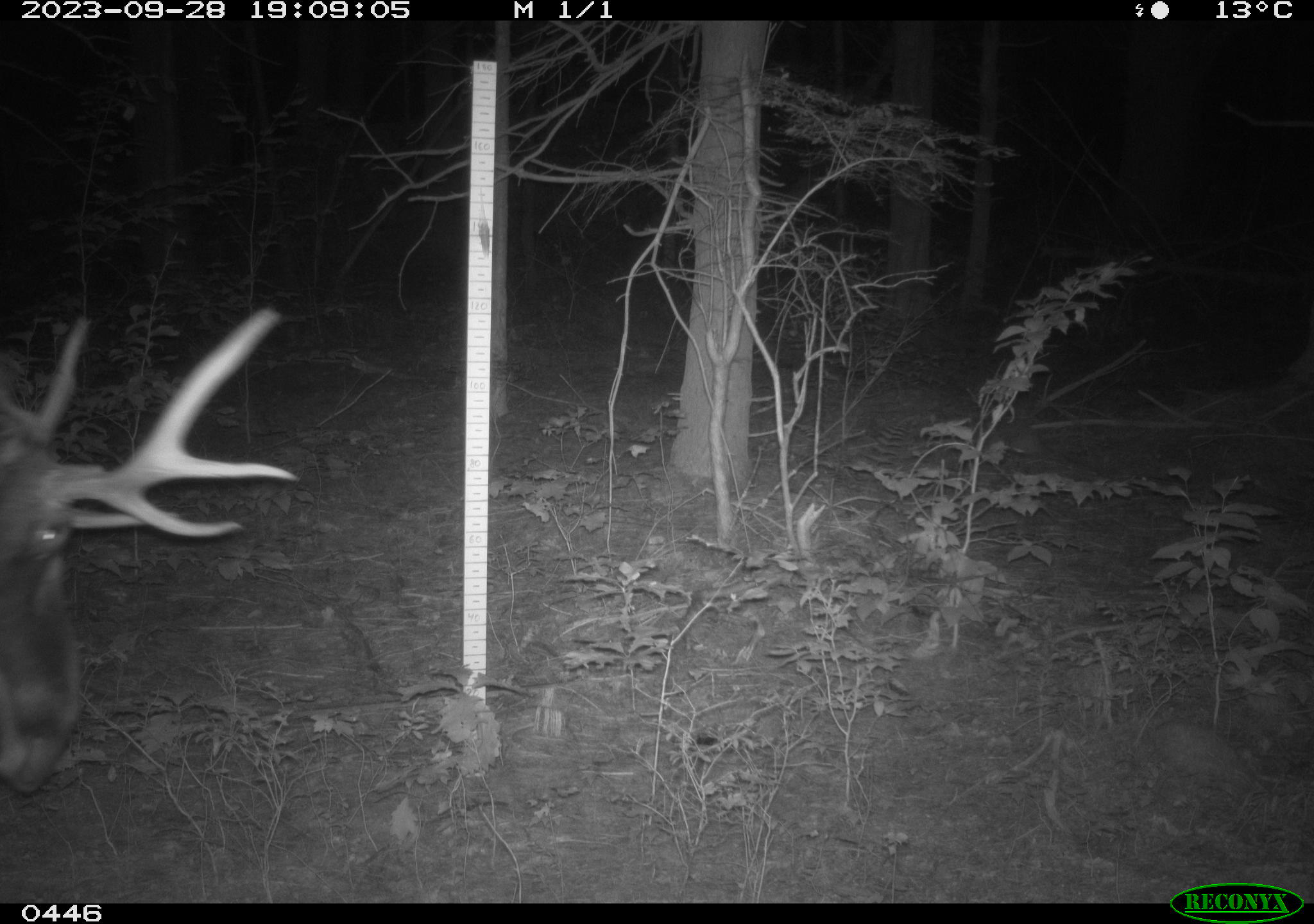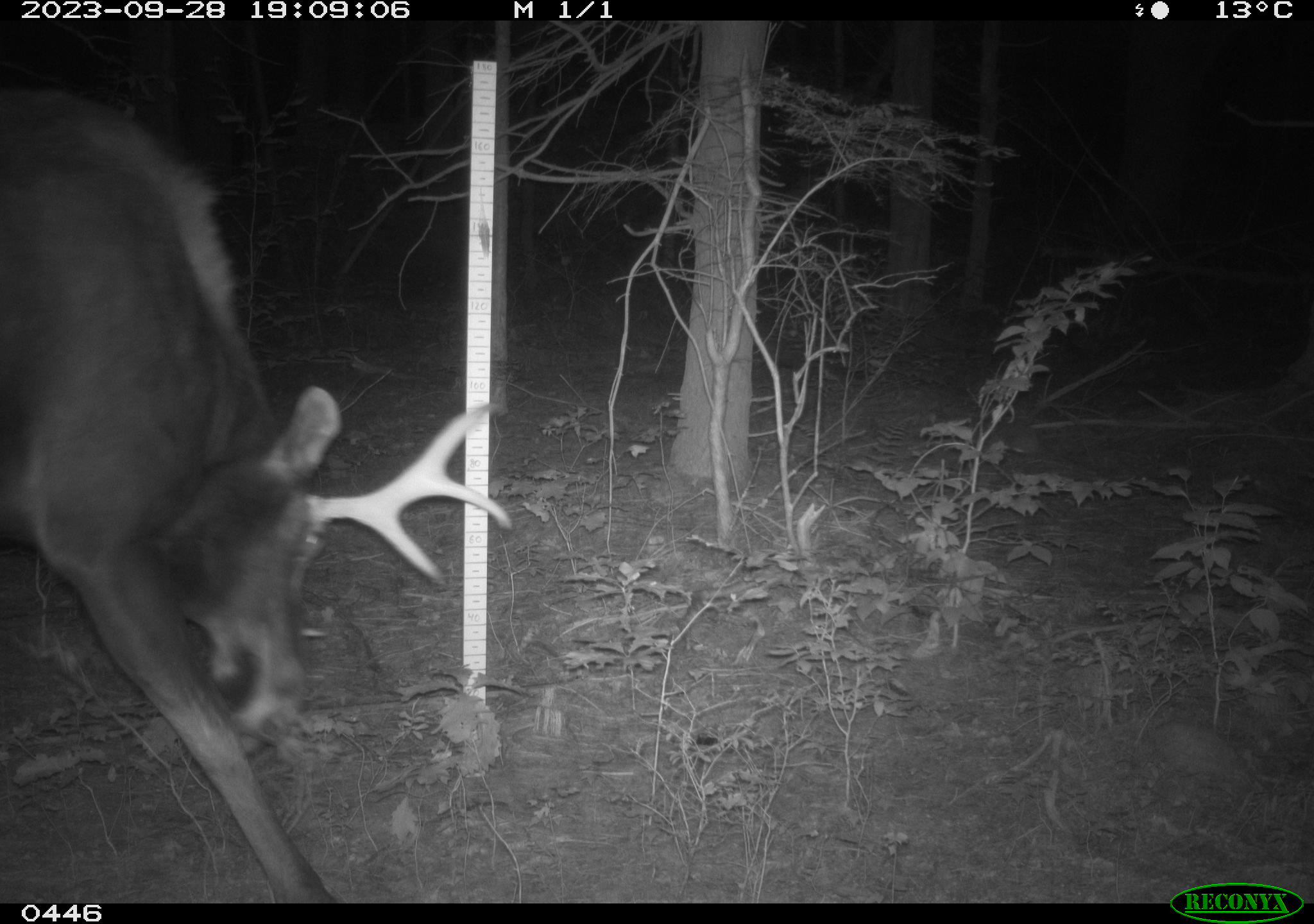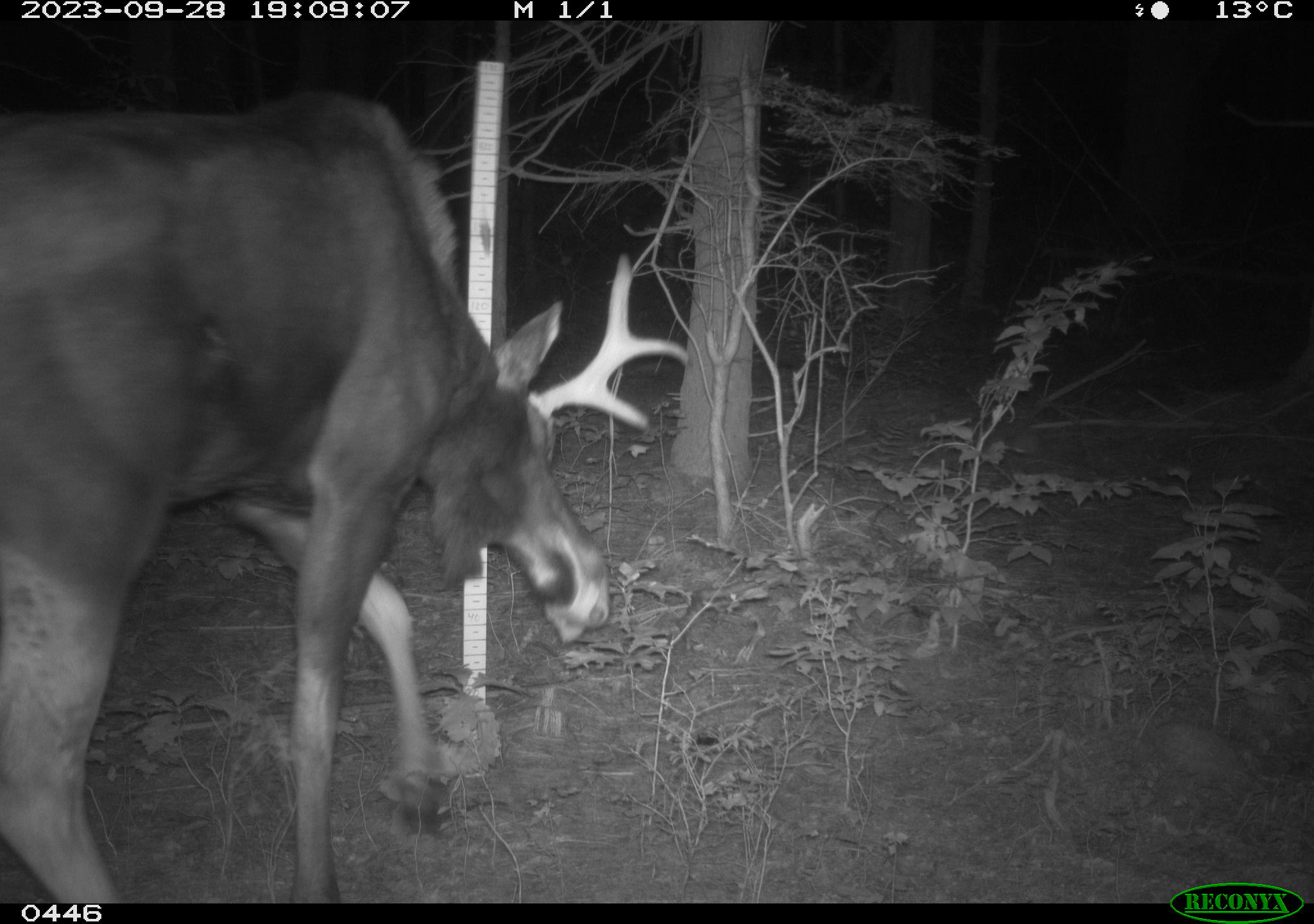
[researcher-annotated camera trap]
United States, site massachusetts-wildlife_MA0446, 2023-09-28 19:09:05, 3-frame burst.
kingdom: Animalia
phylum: Chordata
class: Mammalia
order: Artiodactyla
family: Cervidae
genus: Alces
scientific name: Alces alces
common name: moose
Moose (Alces alces).